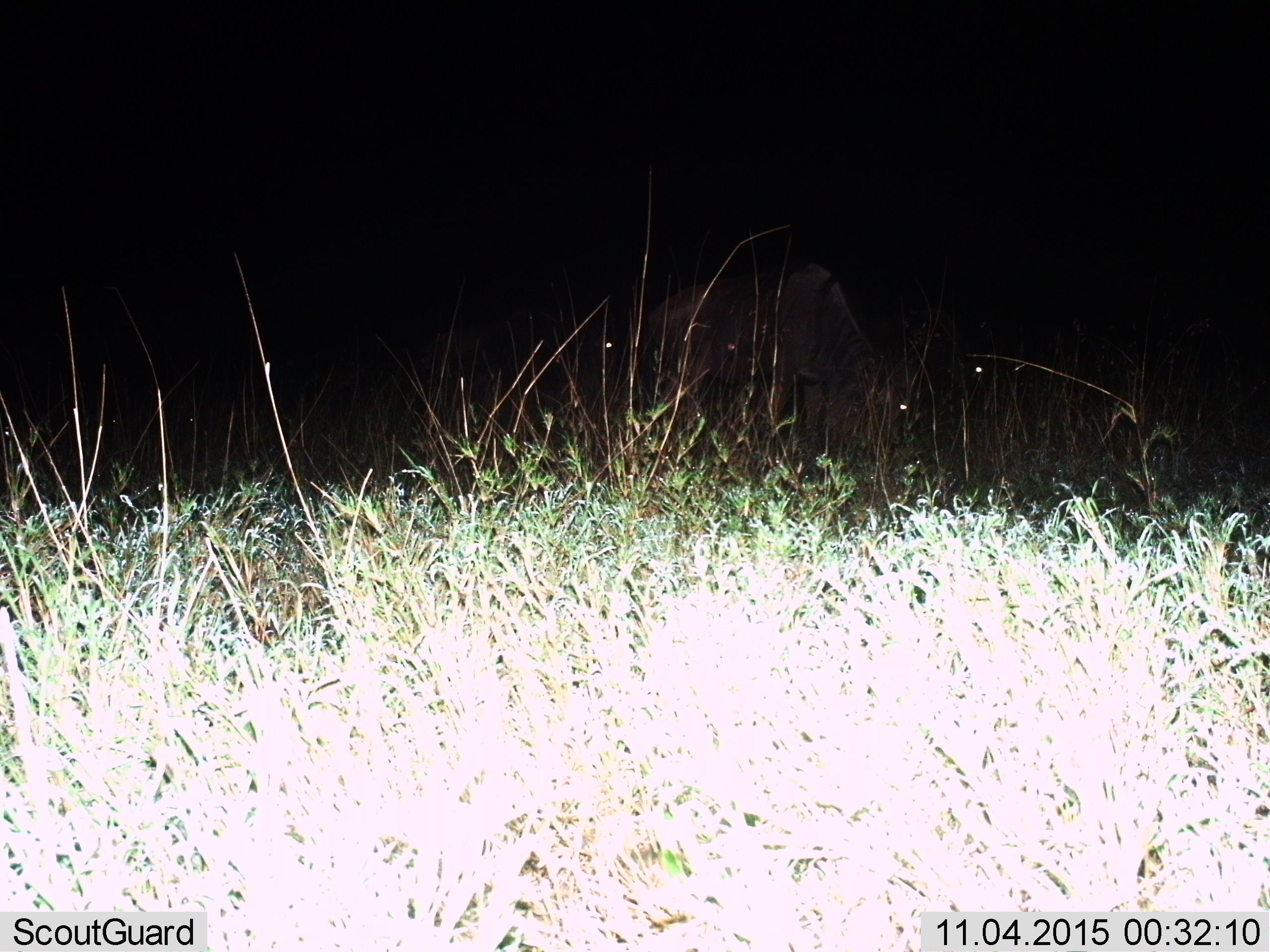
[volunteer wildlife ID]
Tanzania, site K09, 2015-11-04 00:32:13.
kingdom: Animalia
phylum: Chordata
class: Mammalia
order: Artiodactyla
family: Bovidae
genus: Connochaetes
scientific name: Connochaetes taurinus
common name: blue wildebeest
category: wildebeest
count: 4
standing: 75%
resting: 0%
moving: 0%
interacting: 0%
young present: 0%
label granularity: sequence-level